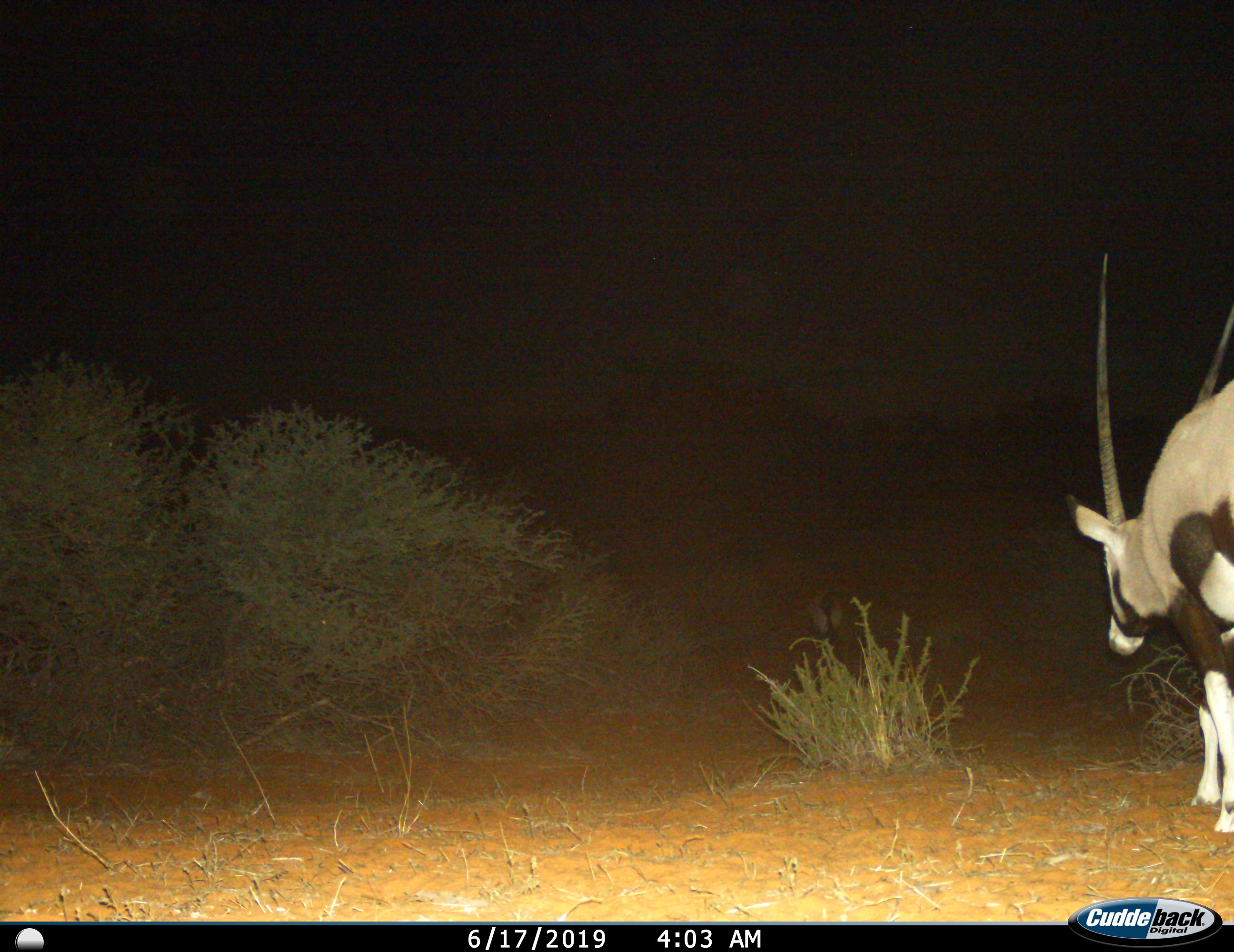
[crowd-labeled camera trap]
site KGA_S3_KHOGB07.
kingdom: Animalia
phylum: Chordata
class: Mammalia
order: Artiodactyla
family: Bovidae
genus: Oryx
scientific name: Oryx gazella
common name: gemsbok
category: oryx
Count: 1.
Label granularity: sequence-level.